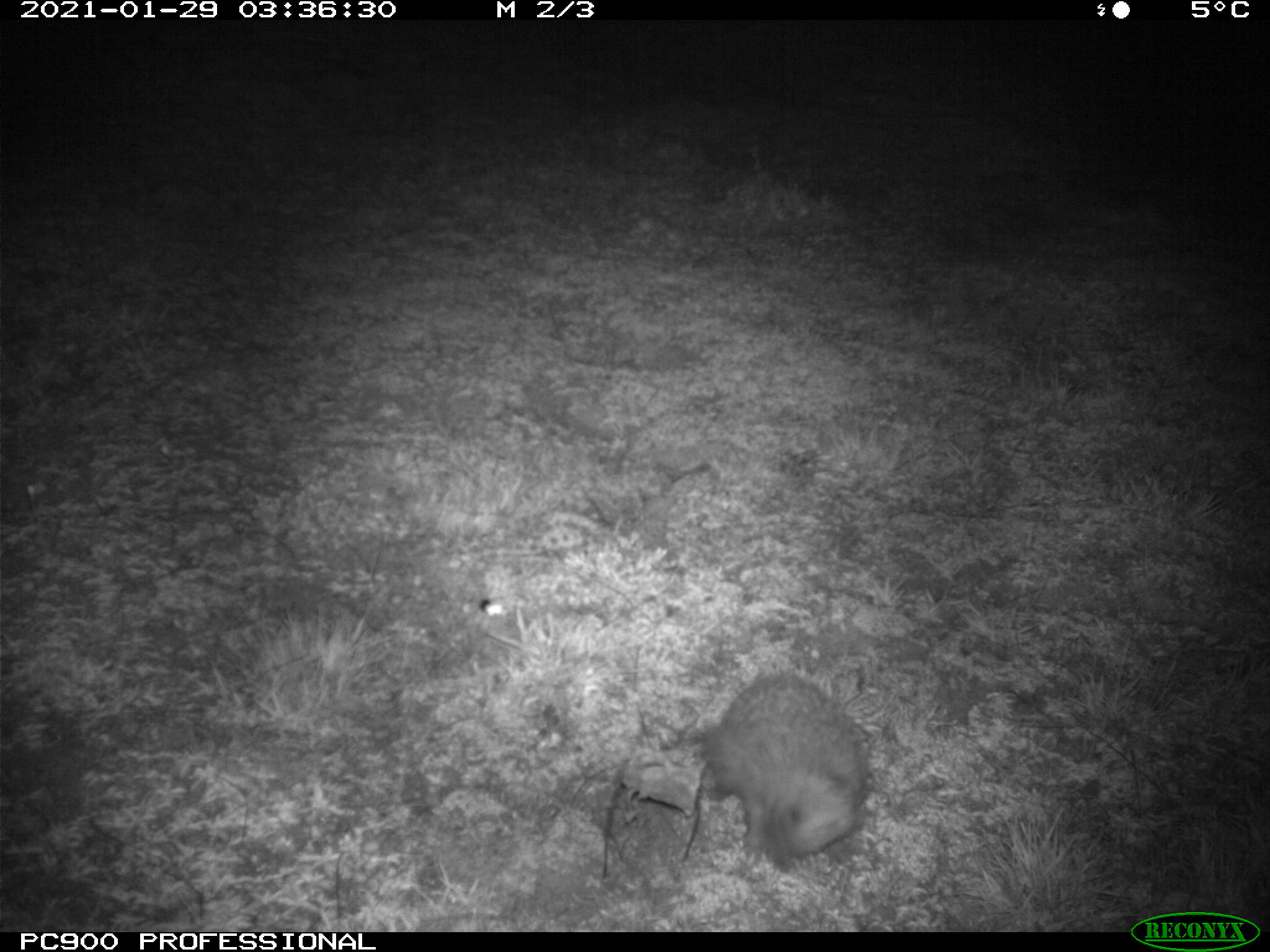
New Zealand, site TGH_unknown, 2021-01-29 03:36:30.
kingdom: Animalia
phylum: Chordata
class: Mammalia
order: Eulipotyphla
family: Erinaceidae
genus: Erinaceus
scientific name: Erinaceus europaeus europaeus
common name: european hedgehog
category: hedgehog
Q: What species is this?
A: Hedgehog (european hedgehog) (Erinaceus europaeus europaeus).